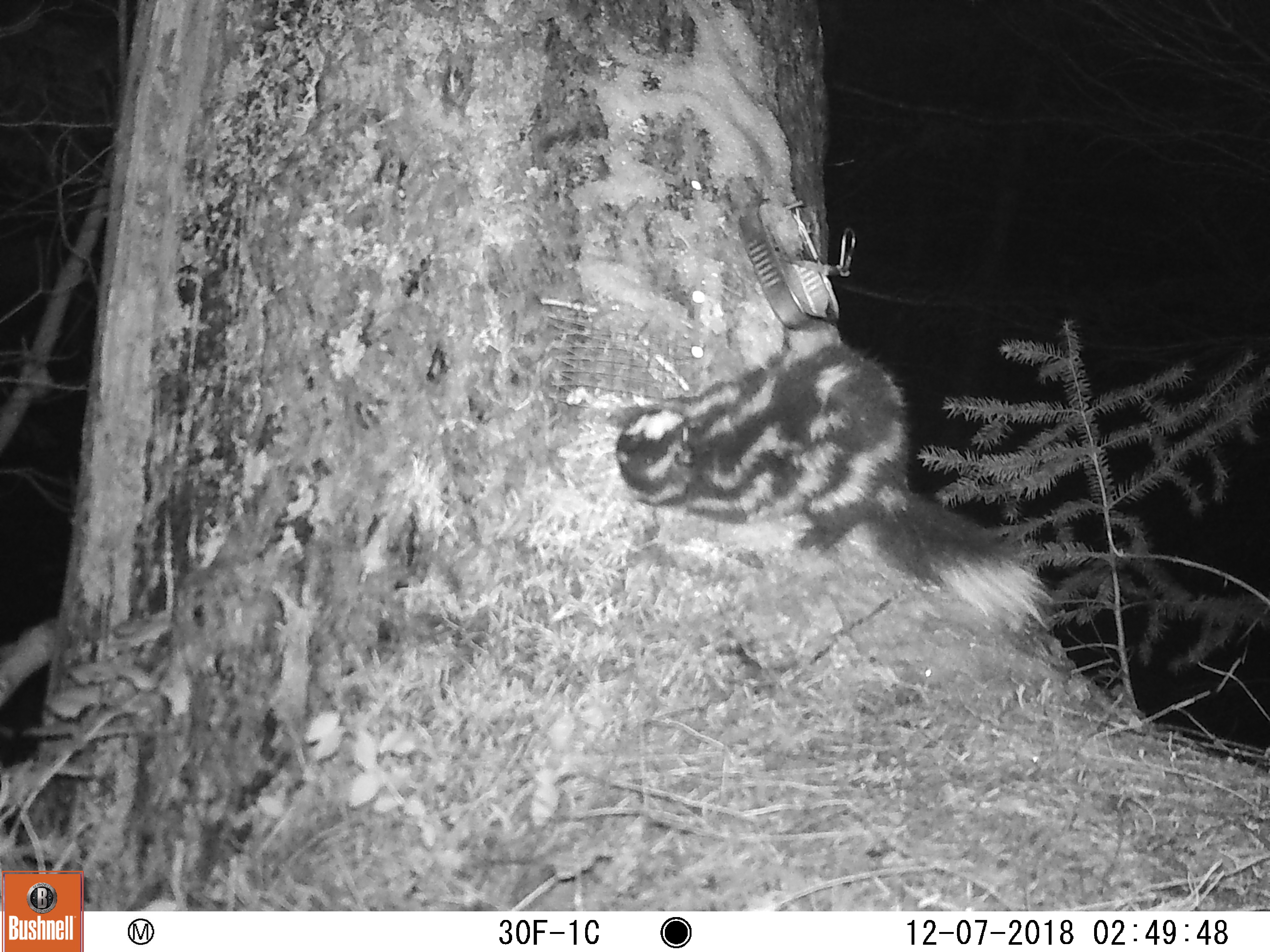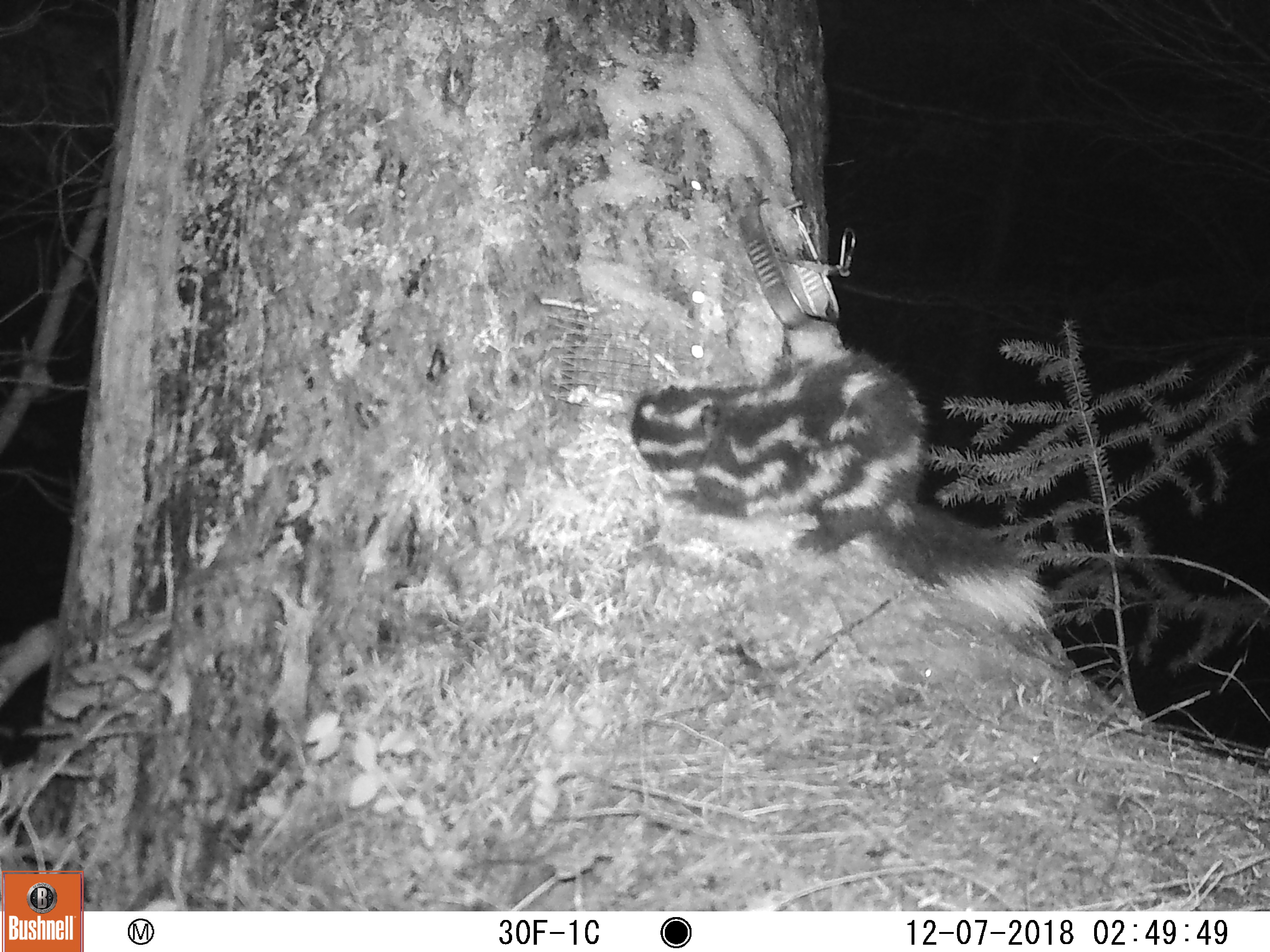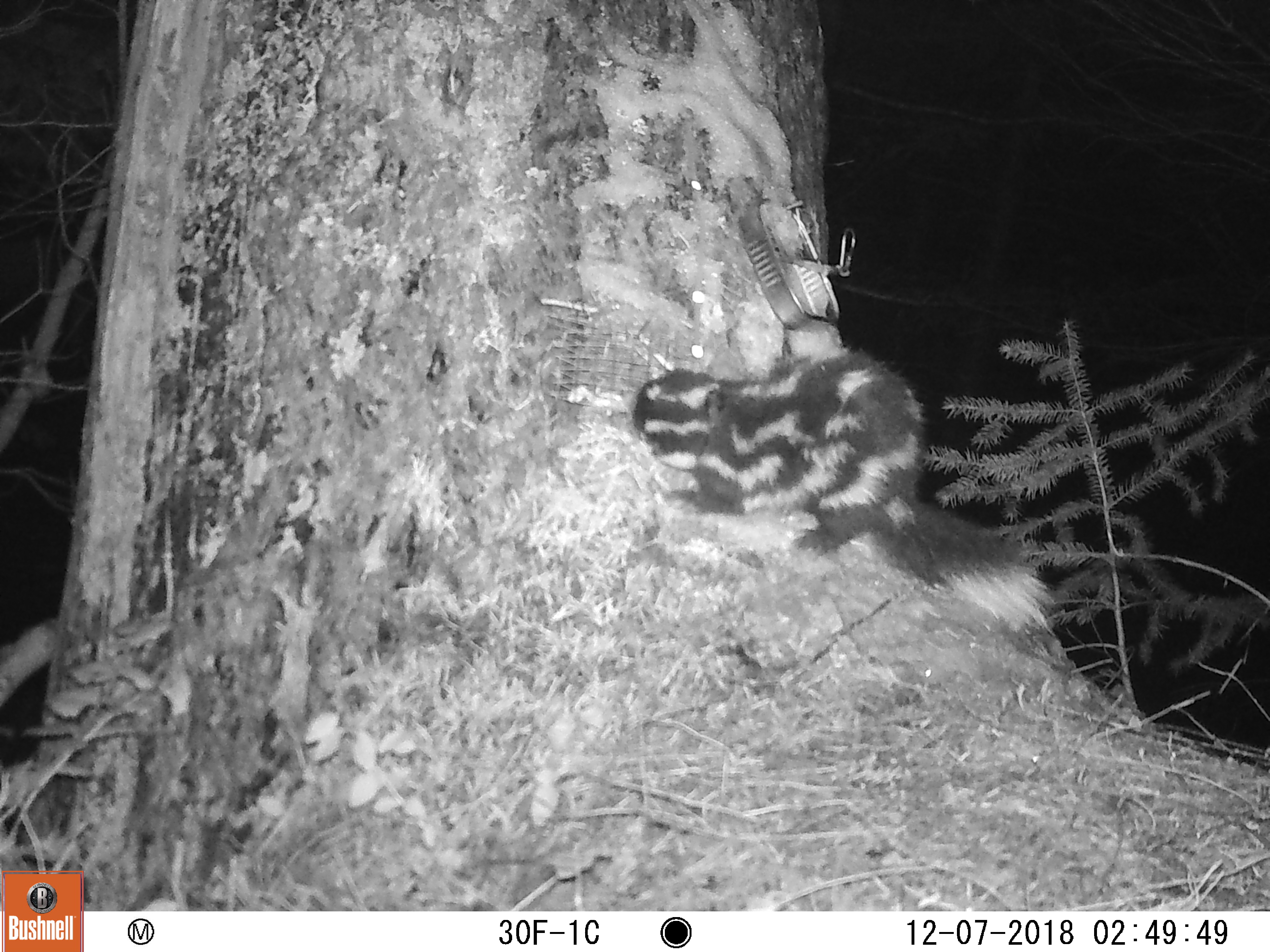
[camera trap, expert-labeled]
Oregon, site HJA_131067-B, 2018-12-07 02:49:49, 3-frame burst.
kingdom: Animalia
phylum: Chordata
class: Mammalia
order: Carnivora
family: Mephitidae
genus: Spilogale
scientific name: Spilogale gracilis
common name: western spotted skunk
Western spotted skunk (Spilogale gracilis).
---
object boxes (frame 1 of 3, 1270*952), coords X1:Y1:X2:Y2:
western spotted skunk: 587:330:1065:656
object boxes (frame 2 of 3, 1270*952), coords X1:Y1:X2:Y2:
western spotted skunk: 593:338:1064:650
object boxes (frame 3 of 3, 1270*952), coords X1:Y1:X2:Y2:
western spotted skunk: 617:339:1061:652